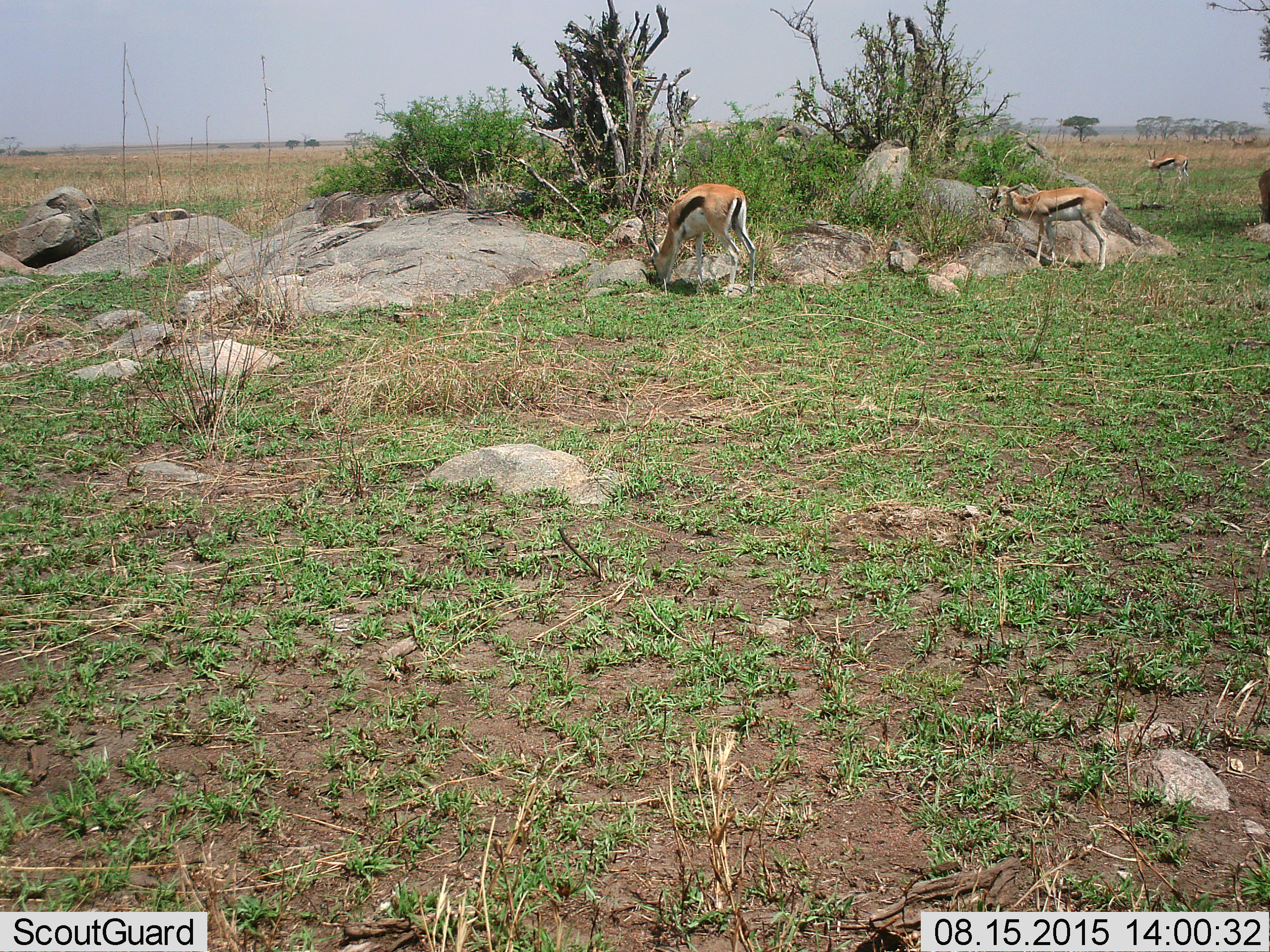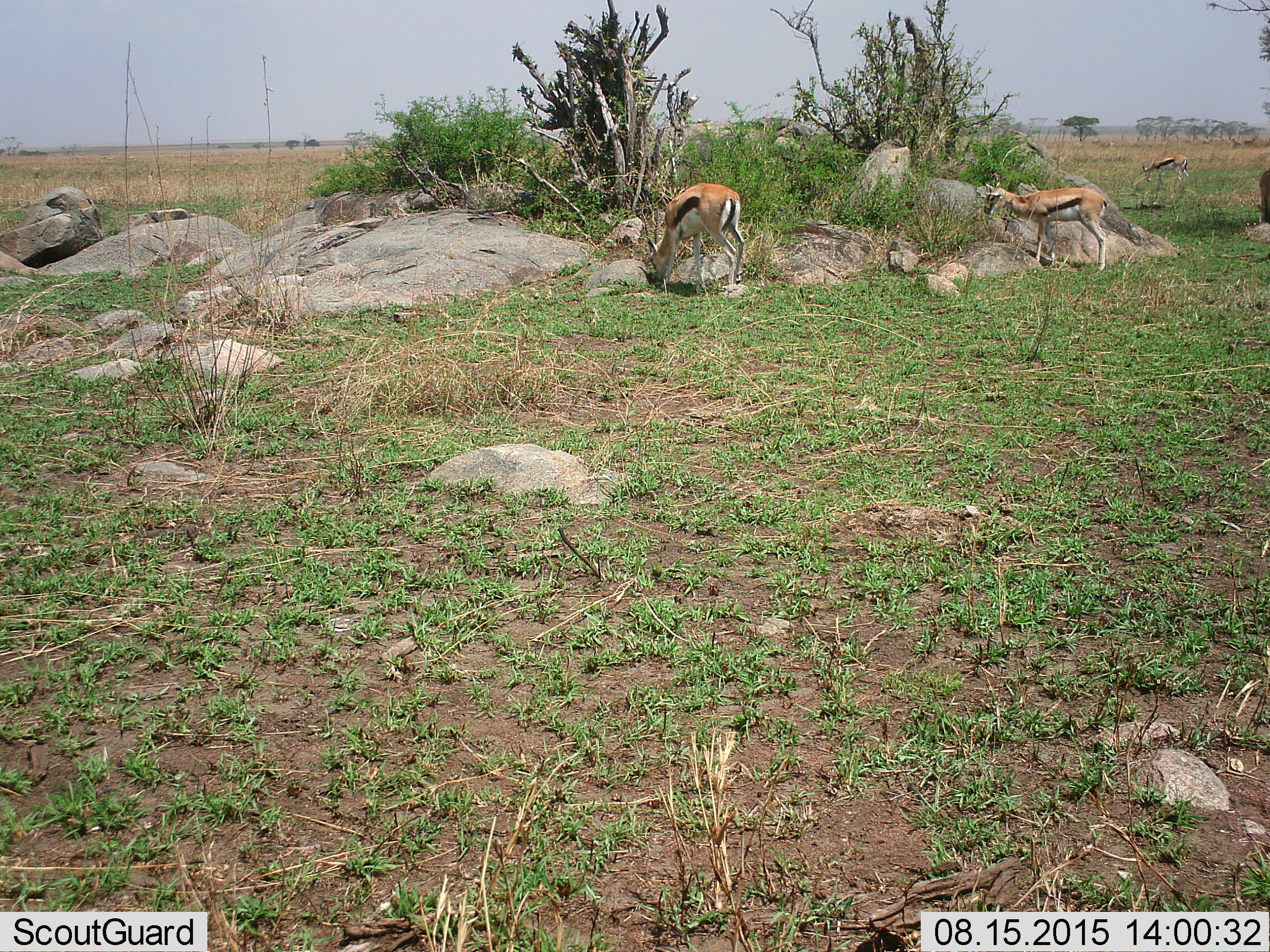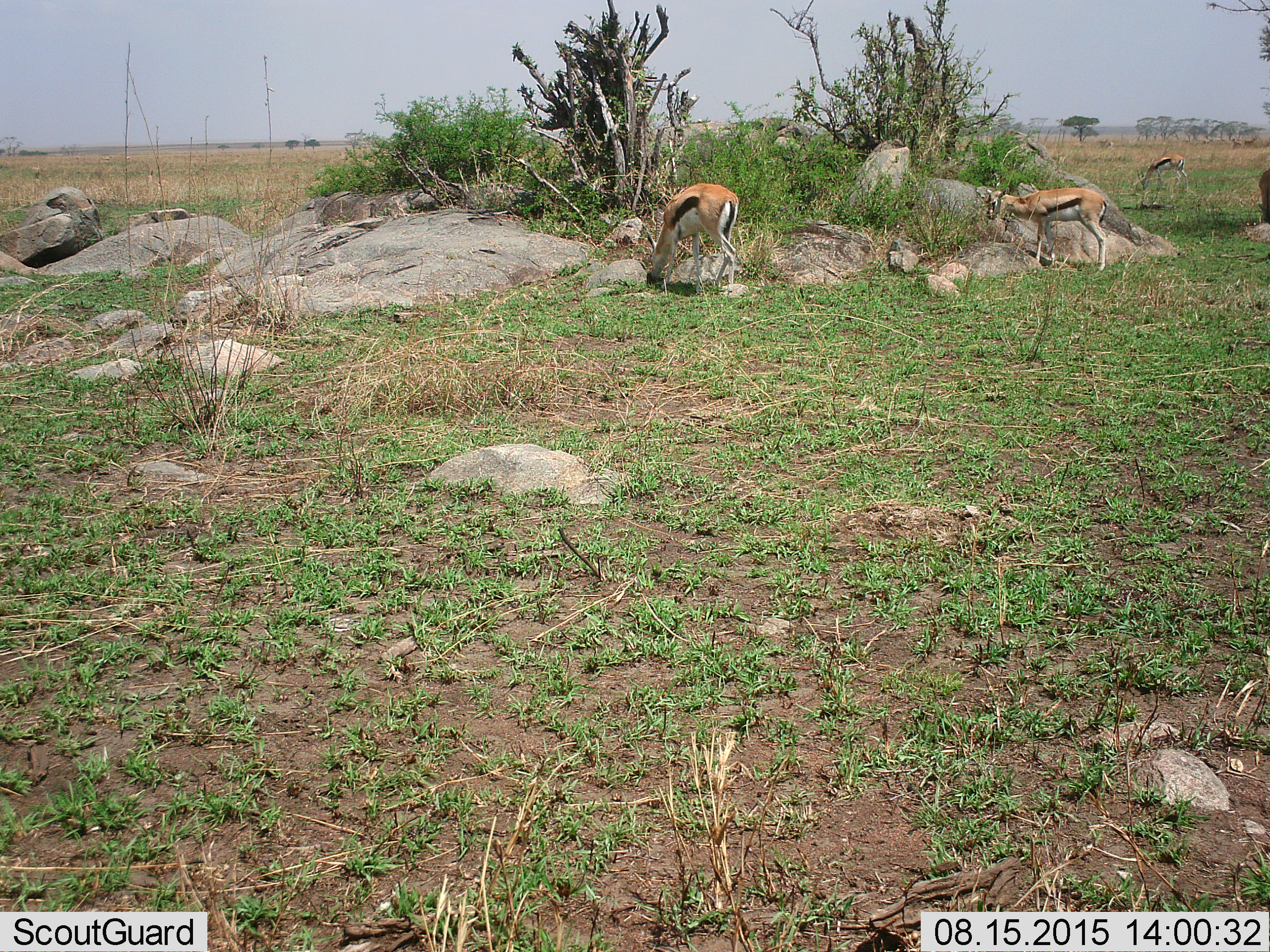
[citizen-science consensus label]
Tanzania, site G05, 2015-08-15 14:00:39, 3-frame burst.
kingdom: Animalia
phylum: Chordata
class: Mammalia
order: Artiodactyla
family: Bovidae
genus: Eudorcas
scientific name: Eudorcas thomsonii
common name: thomson's gazelle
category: gazellethomsons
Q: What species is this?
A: Gazellethomsons (thomson's gazelle) (Eudorcas thomsonii).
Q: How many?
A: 4.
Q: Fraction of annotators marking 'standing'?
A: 56%.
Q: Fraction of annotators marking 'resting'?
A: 0%.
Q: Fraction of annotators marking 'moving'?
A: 28%.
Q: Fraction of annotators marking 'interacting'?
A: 0%.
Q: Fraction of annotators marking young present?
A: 6%.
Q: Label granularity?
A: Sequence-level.